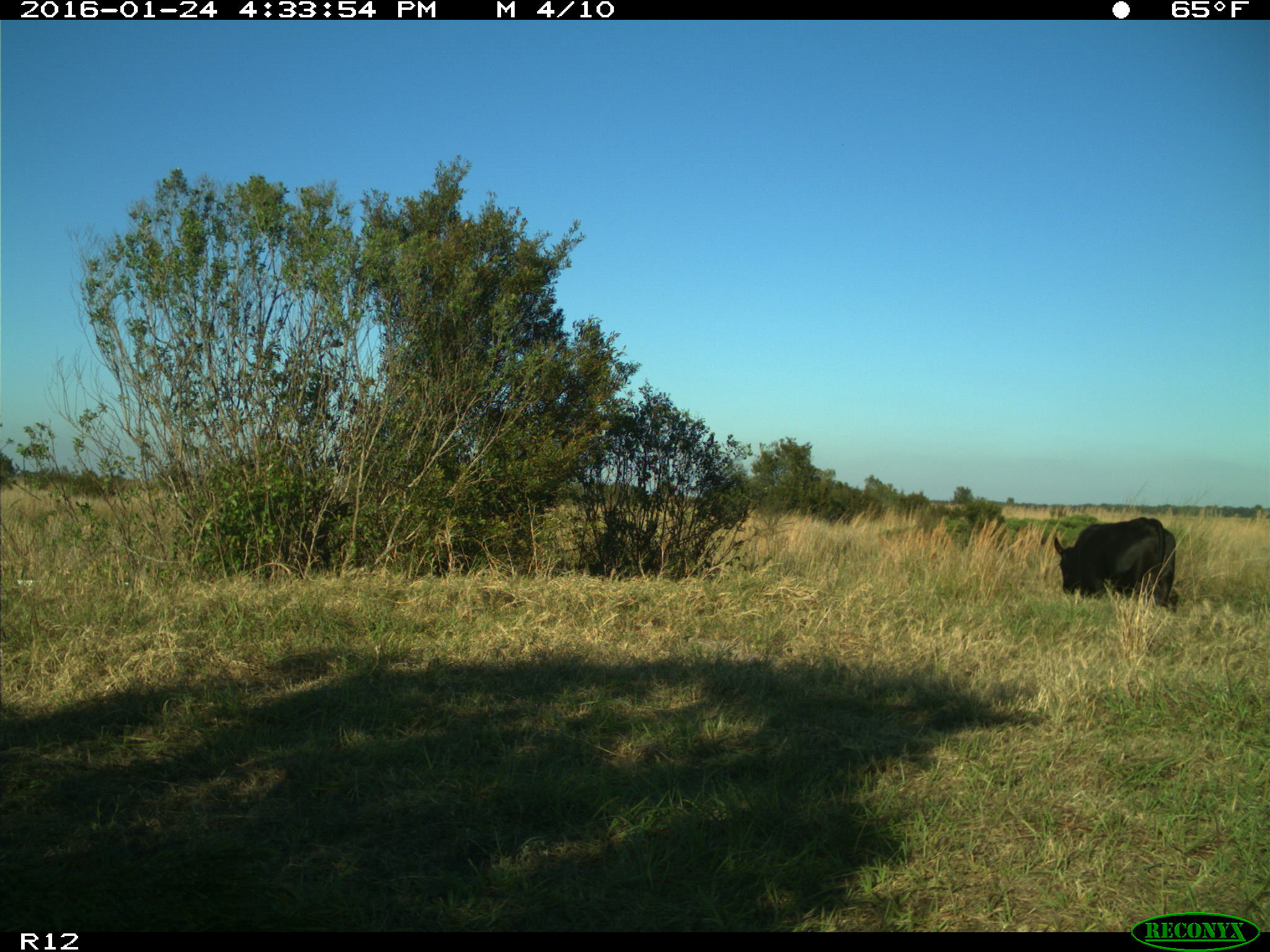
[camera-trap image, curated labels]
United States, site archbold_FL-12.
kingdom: Animalia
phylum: Chordata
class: Mammalia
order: Artiodactyla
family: Bovidae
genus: Bos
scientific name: Bos taurus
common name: domestic cow